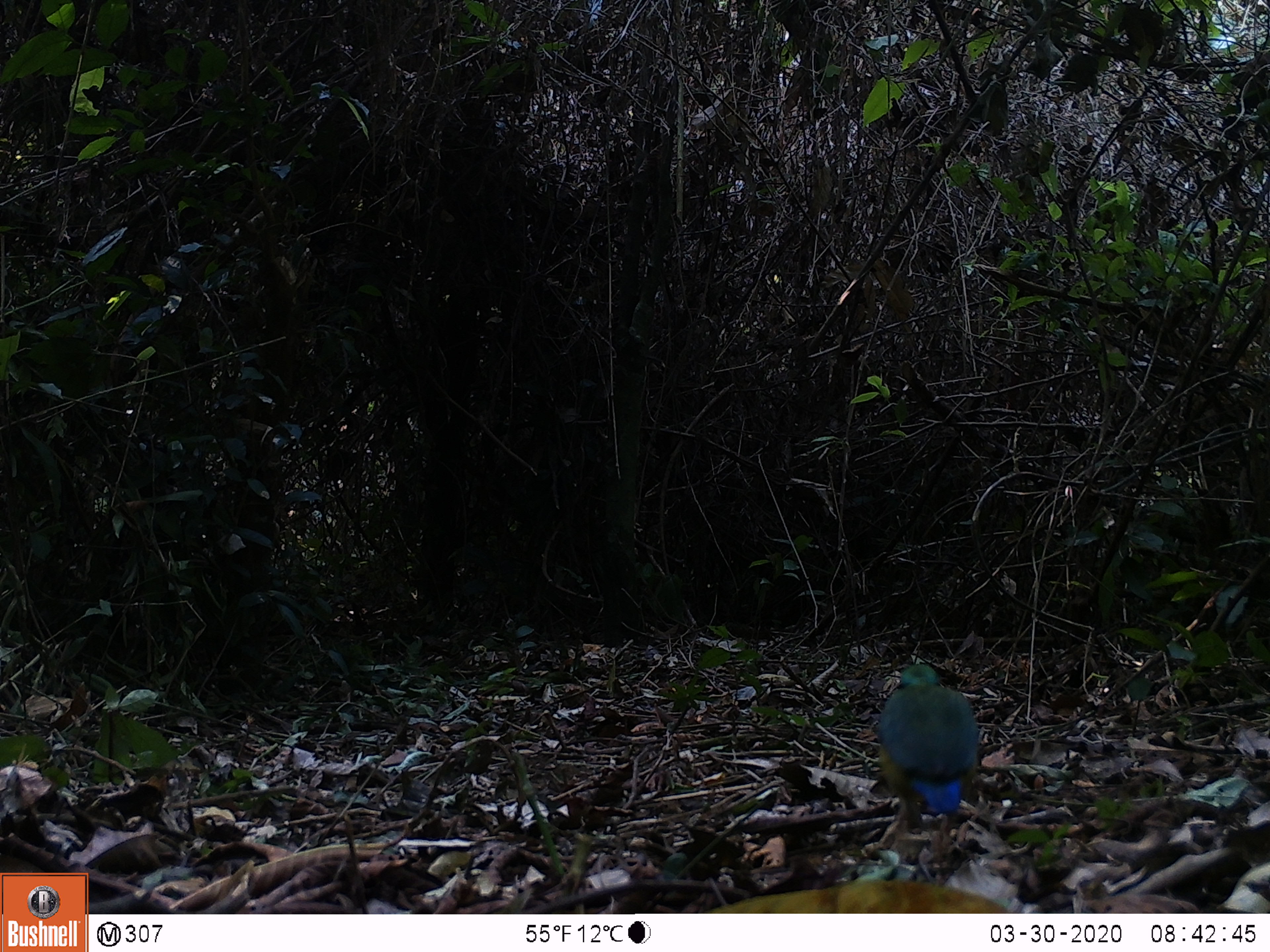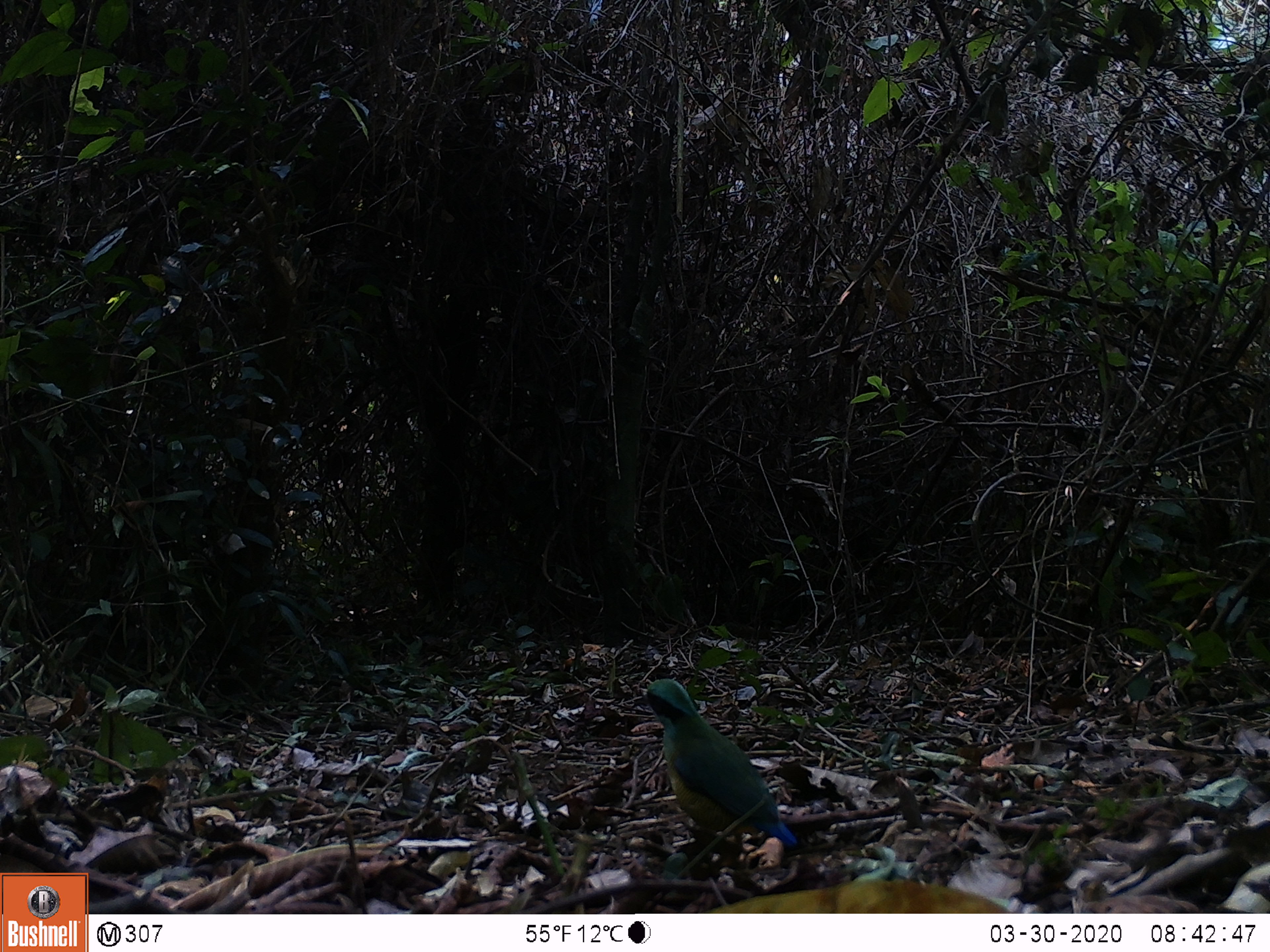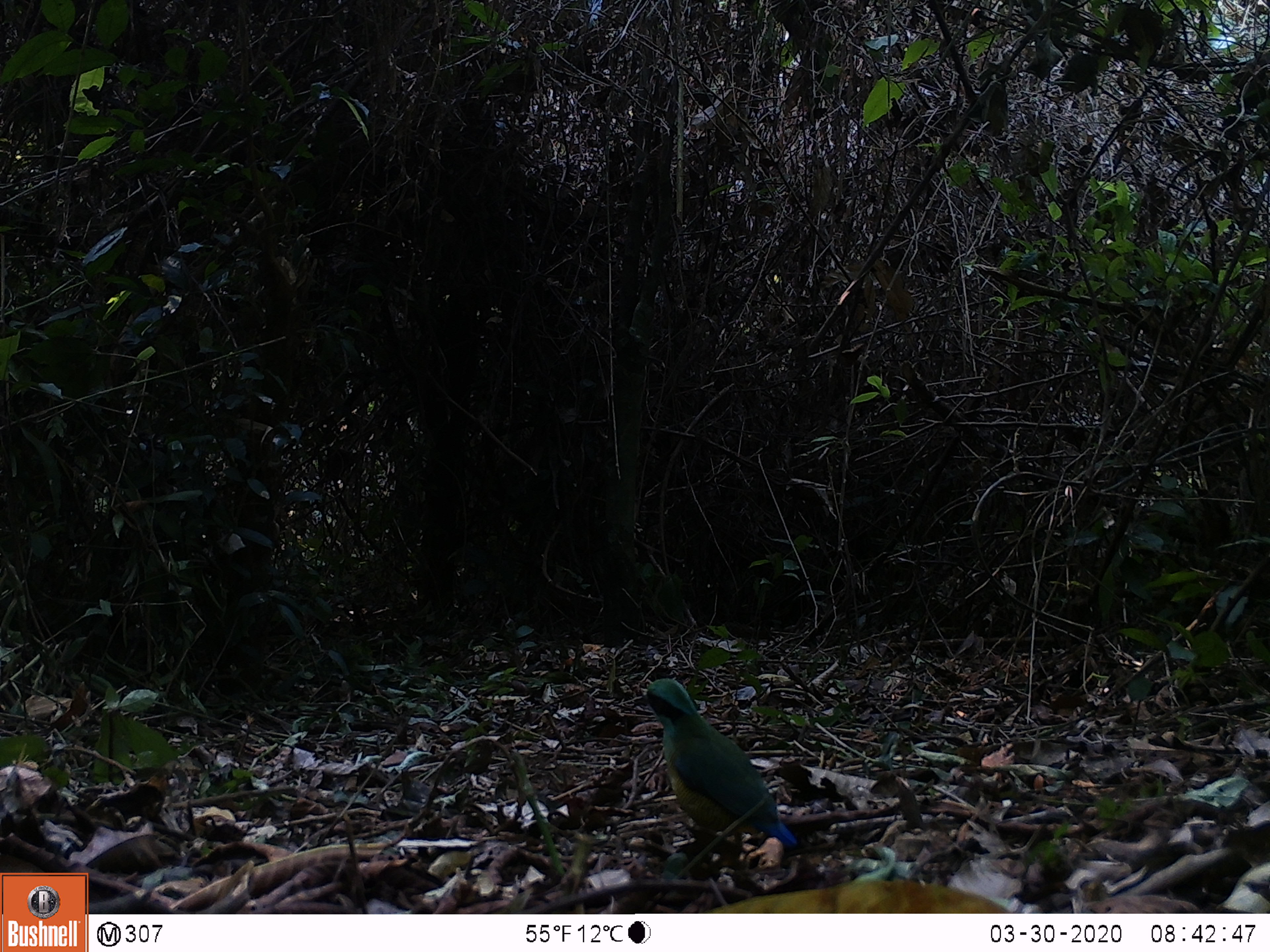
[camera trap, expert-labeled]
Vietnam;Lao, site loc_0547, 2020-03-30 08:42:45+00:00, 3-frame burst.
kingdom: Animalia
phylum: Chordata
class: Aves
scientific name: Aves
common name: bird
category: unidentified bird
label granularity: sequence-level